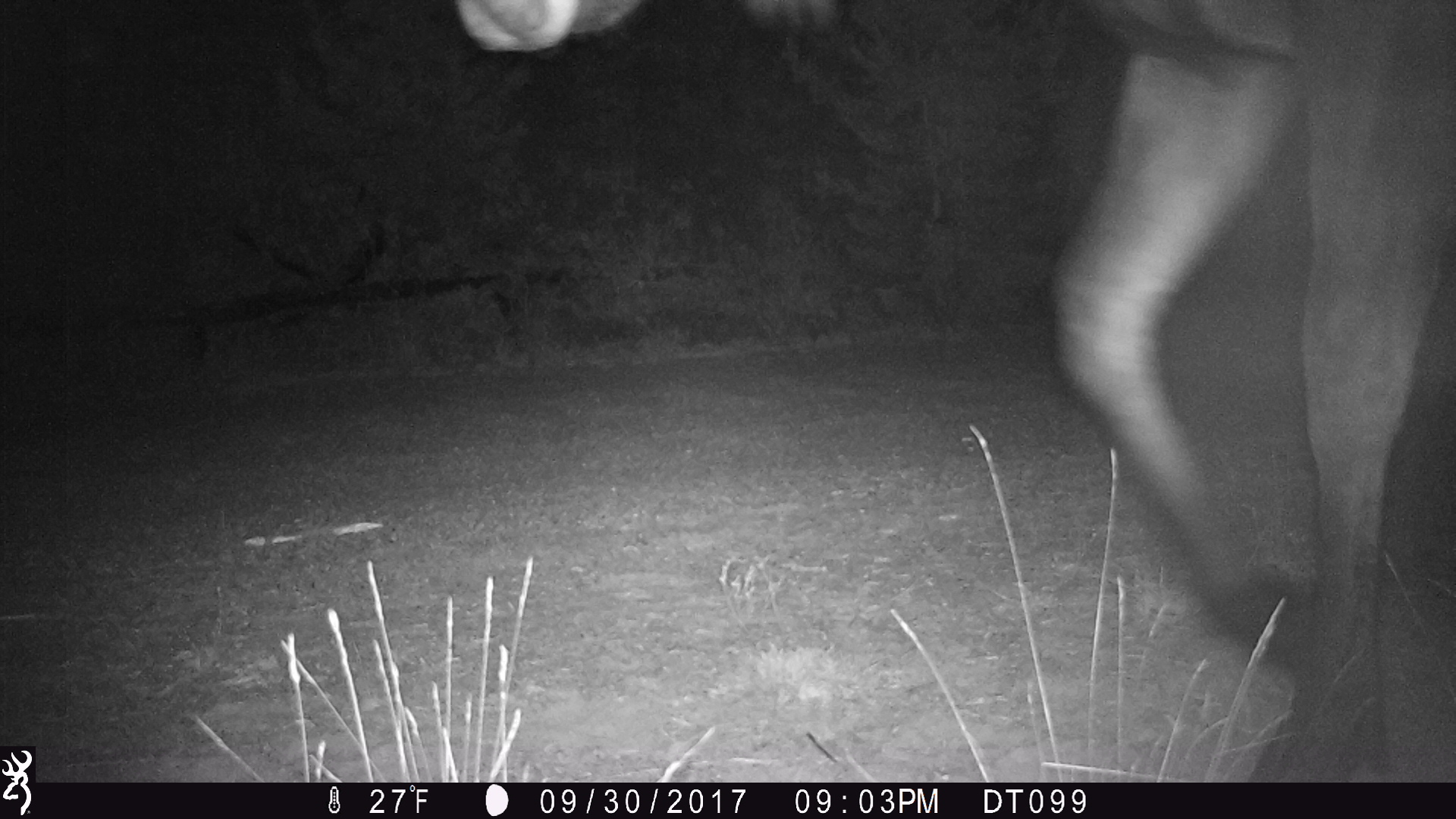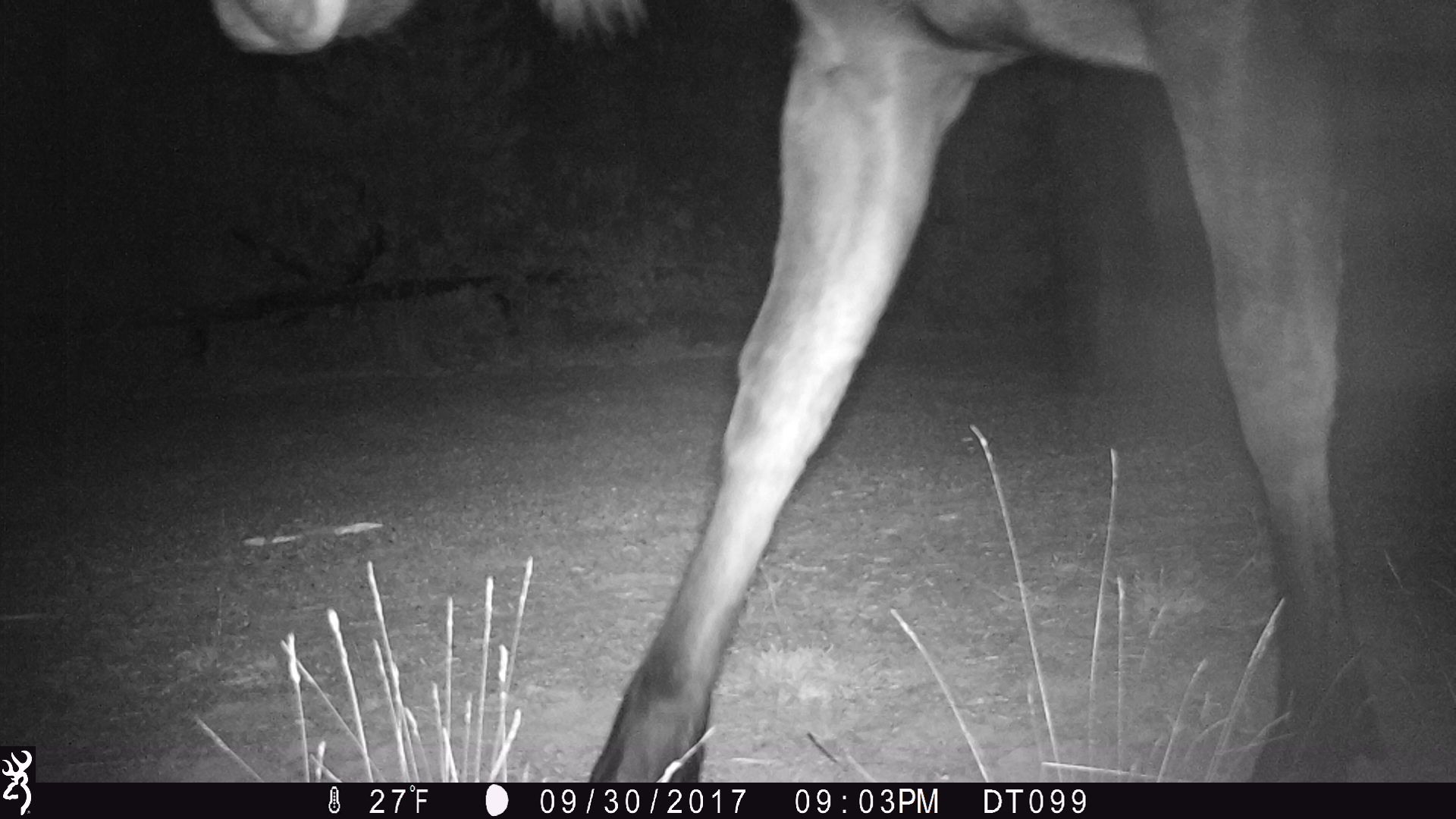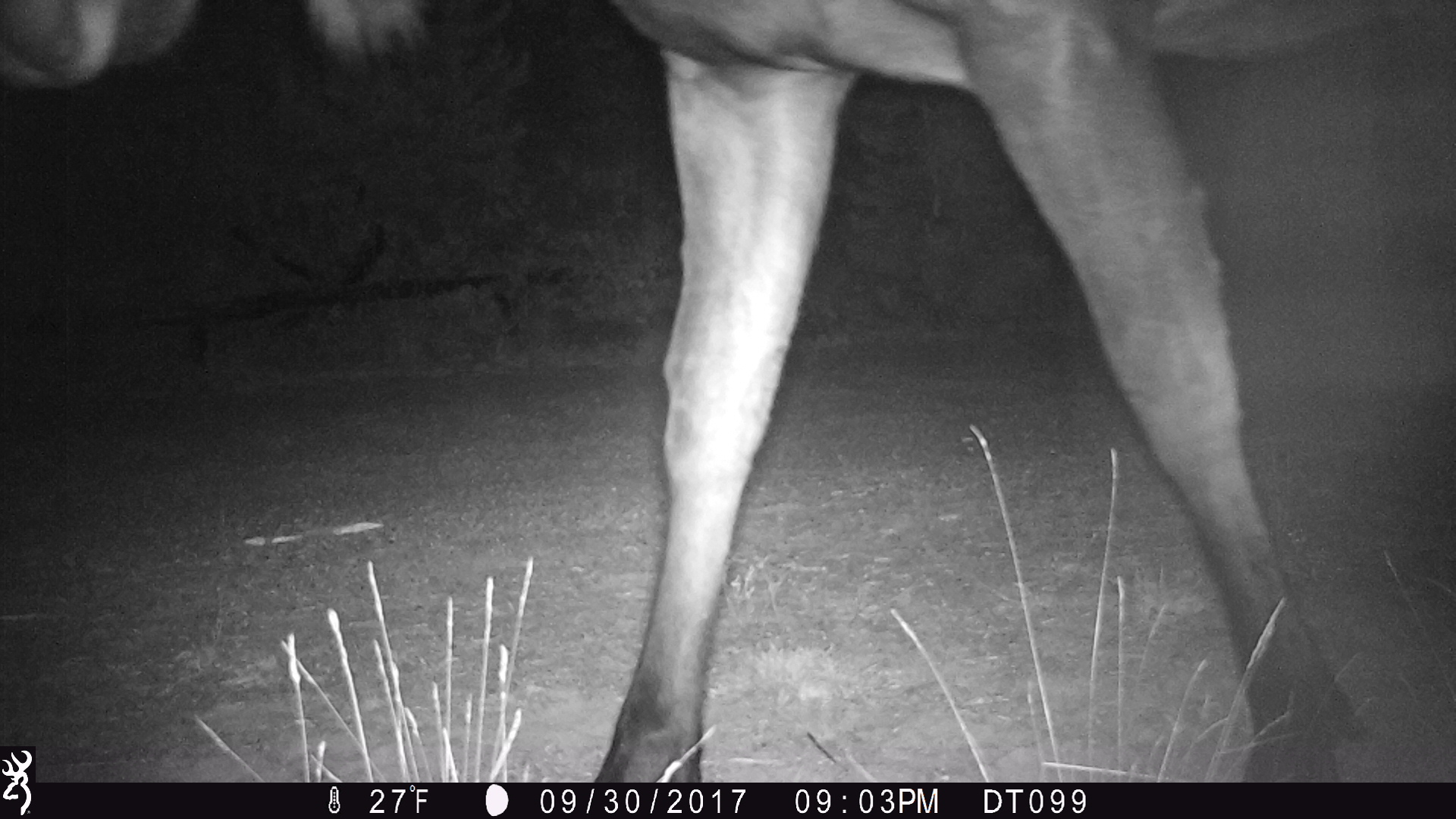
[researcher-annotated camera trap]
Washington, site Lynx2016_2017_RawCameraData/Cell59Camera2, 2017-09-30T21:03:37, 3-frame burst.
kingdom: Animalia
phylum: Chordata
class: Mammalia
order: Artiodactyla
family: Cervidae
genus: Alces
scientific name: Alces alces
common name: moose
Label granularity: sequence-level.